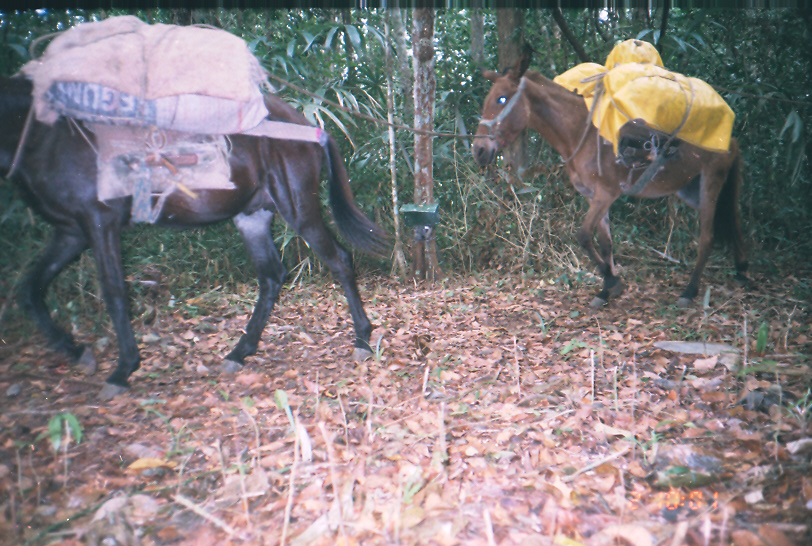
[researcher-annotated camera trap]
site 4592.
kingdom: Animalia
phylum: Chordata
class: Mammalia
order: Perissodactyla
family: Equidae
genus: Equus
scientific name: Equus ferus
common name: wild horse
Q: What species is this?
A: Equus ferus (wild horse).